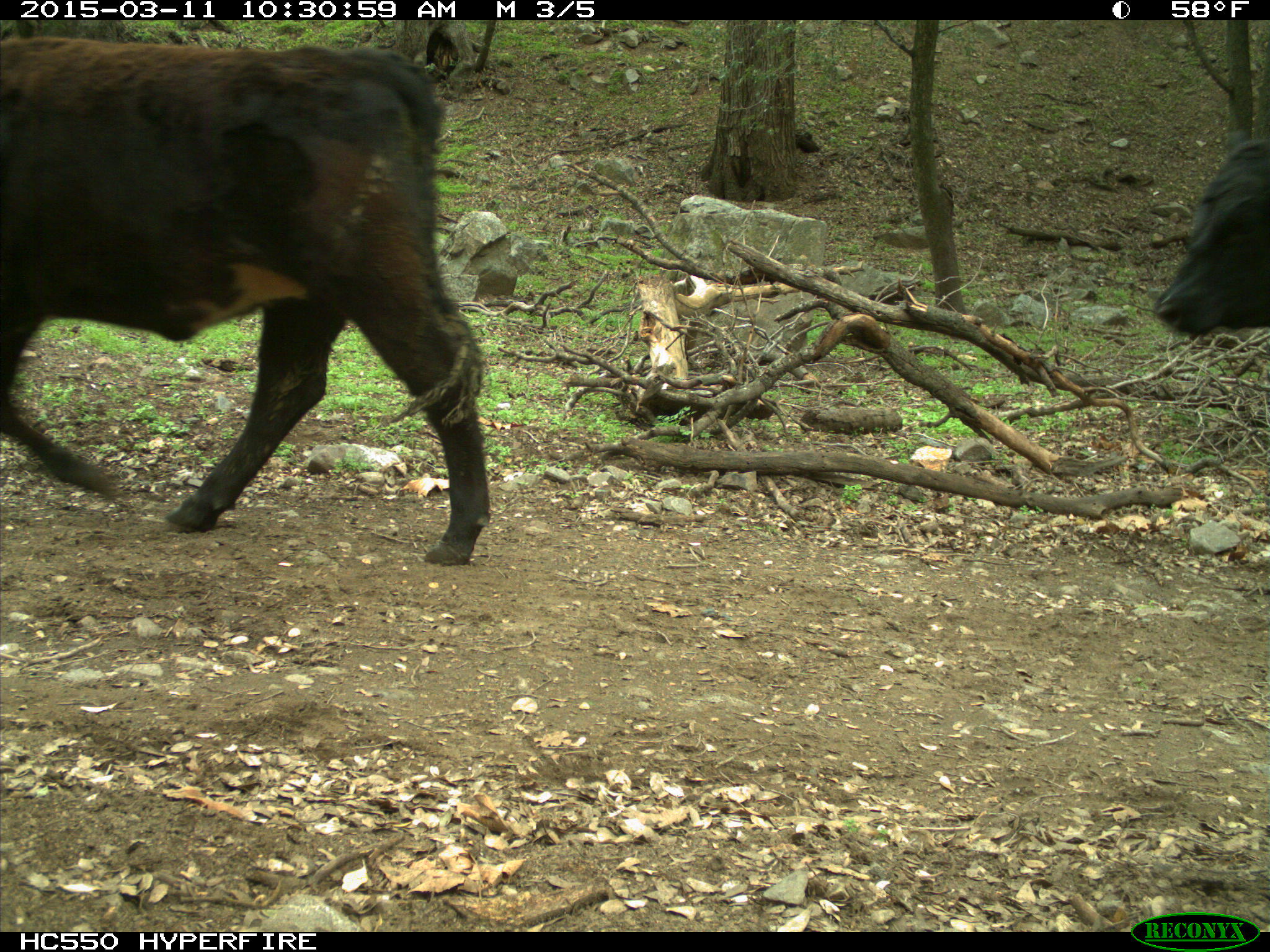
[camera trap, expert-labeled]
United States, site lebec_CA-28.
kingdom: Animalia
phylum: Chordata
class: Mammalia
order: Artiodactyla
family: Bovidae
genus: Bos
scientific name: Bos taurus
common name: domestic cow